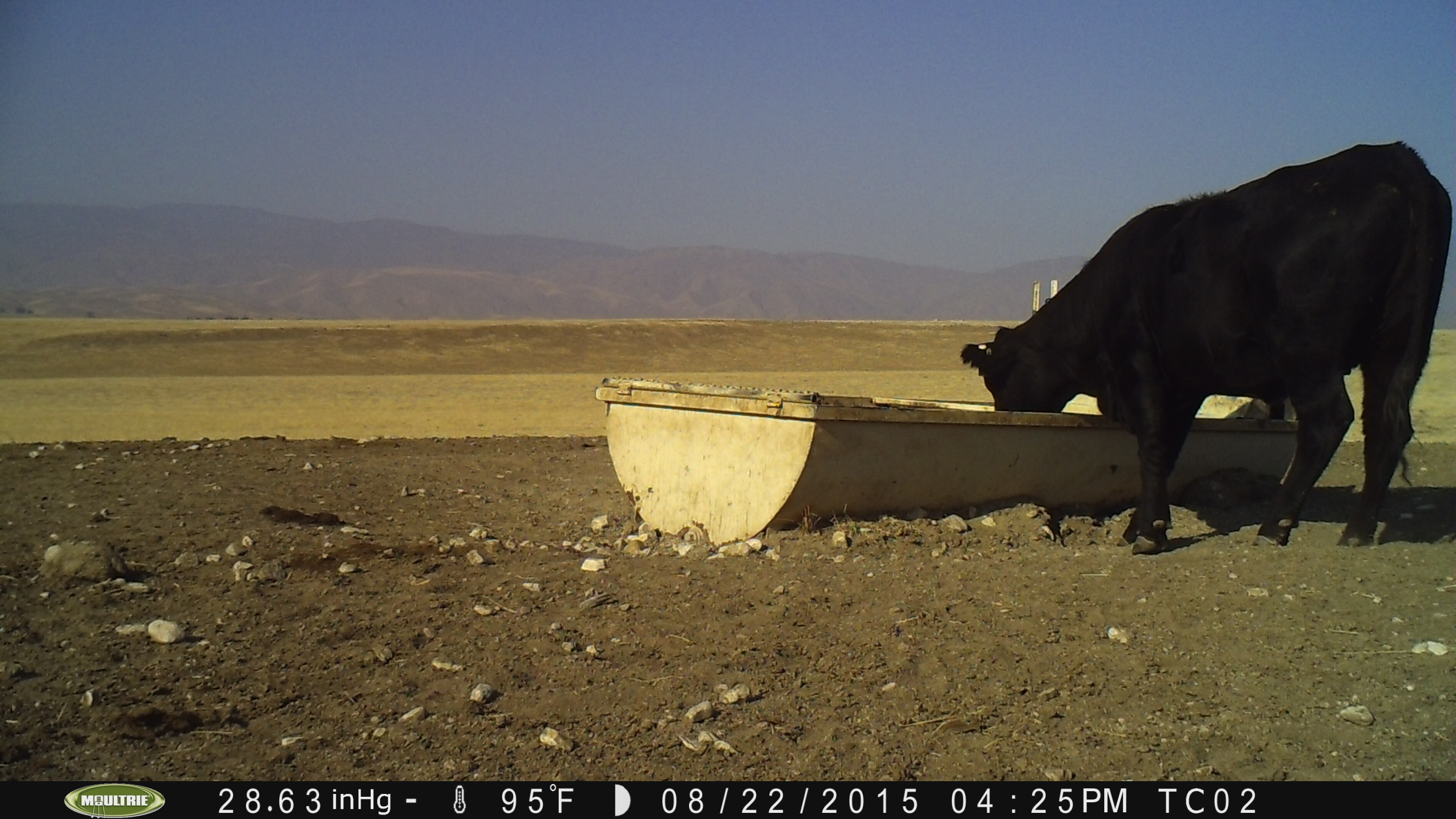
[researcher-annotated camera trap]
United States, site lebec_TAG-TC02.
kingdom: Animalia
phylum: Chordata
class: Mammalia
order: Artiodactyla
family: Bovidae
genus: Bos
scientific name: Bos taurus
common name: domestic cow